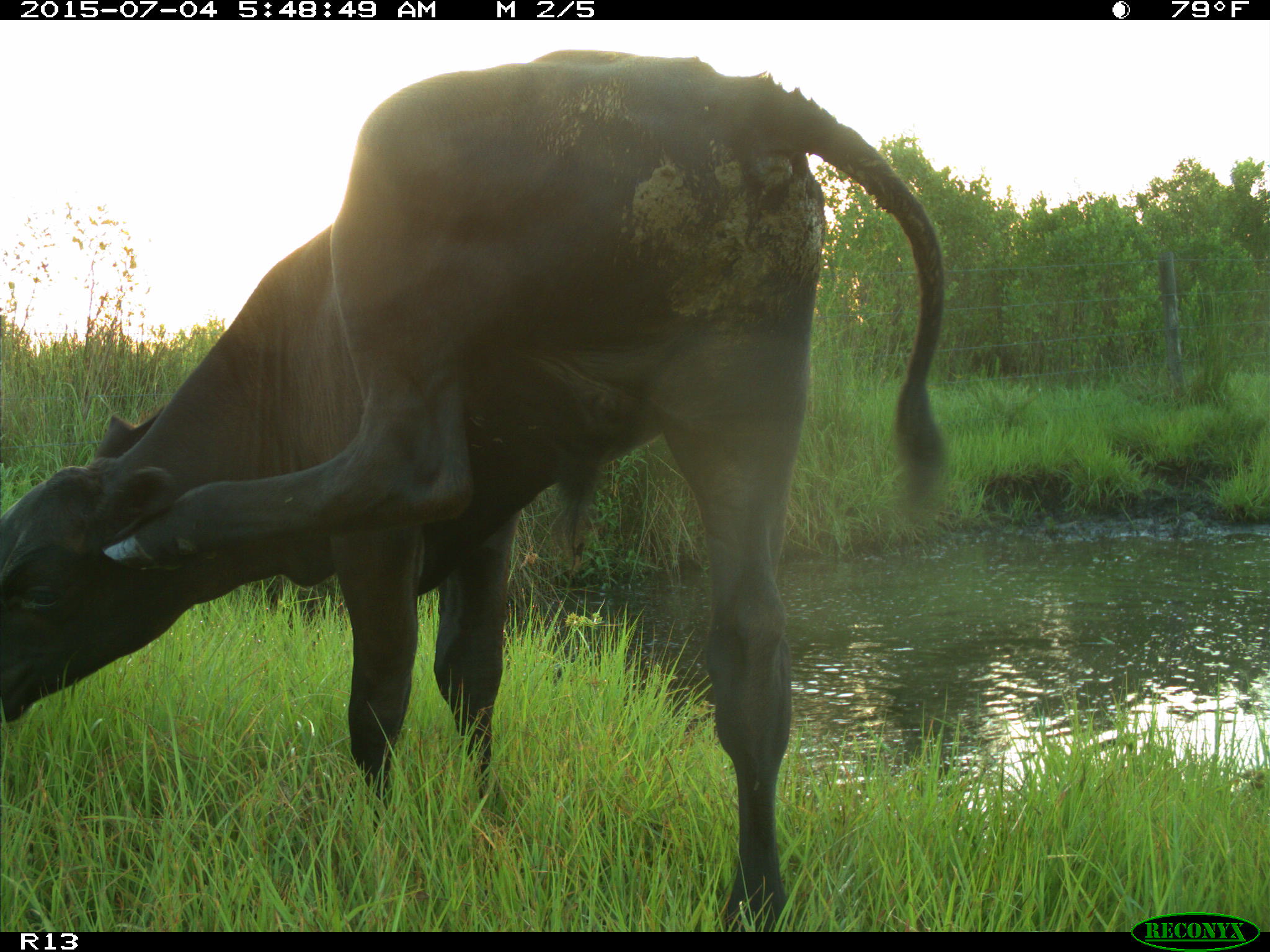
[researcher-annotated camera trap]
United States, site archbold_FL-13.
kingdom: Animalia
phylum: Chordata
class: Mammalia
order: Artiodactyla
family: Bovidae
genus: Bos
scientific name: Bos taurus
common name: domestic cow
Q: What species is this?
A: Bos taurus (domestic cow).